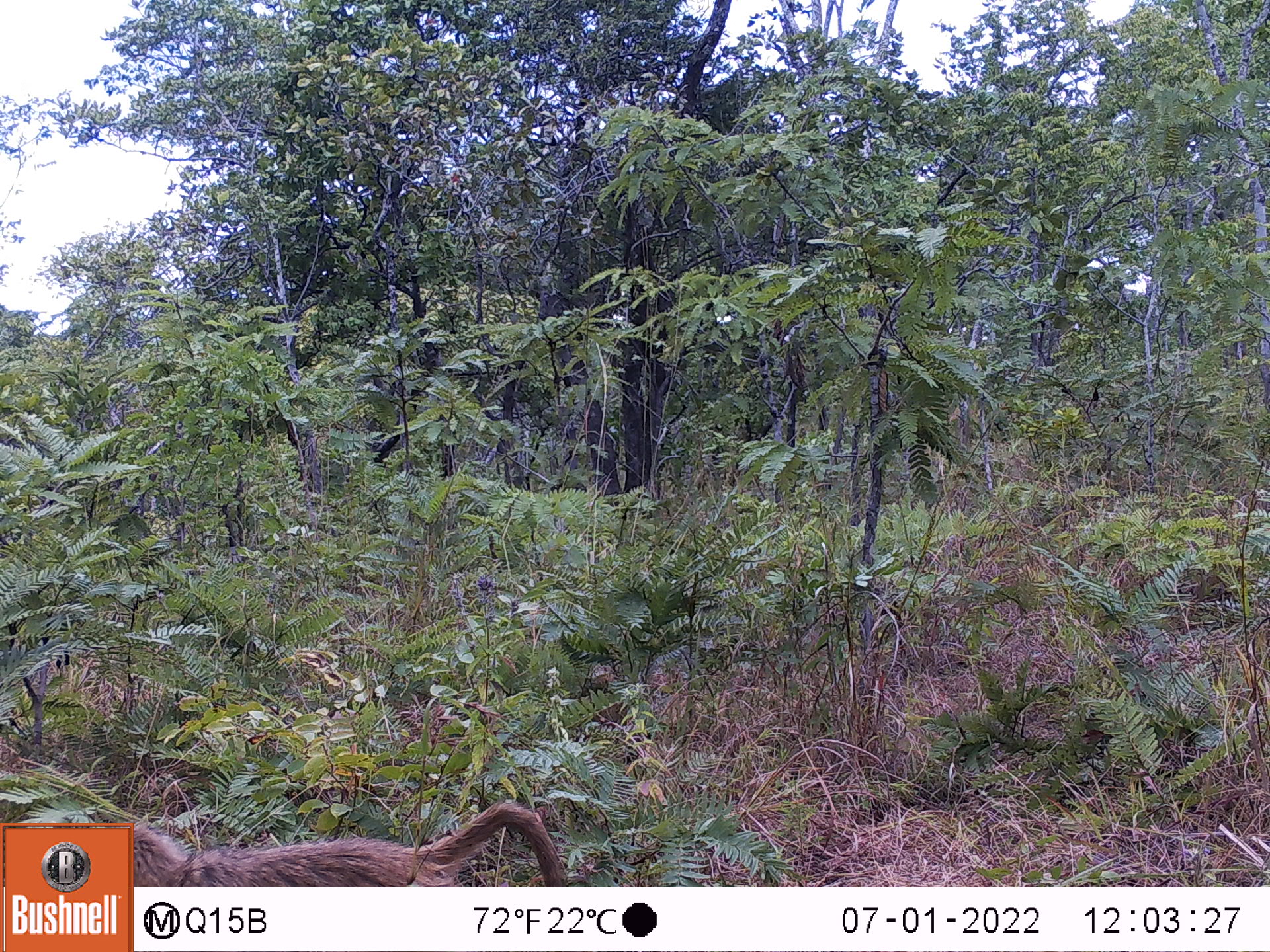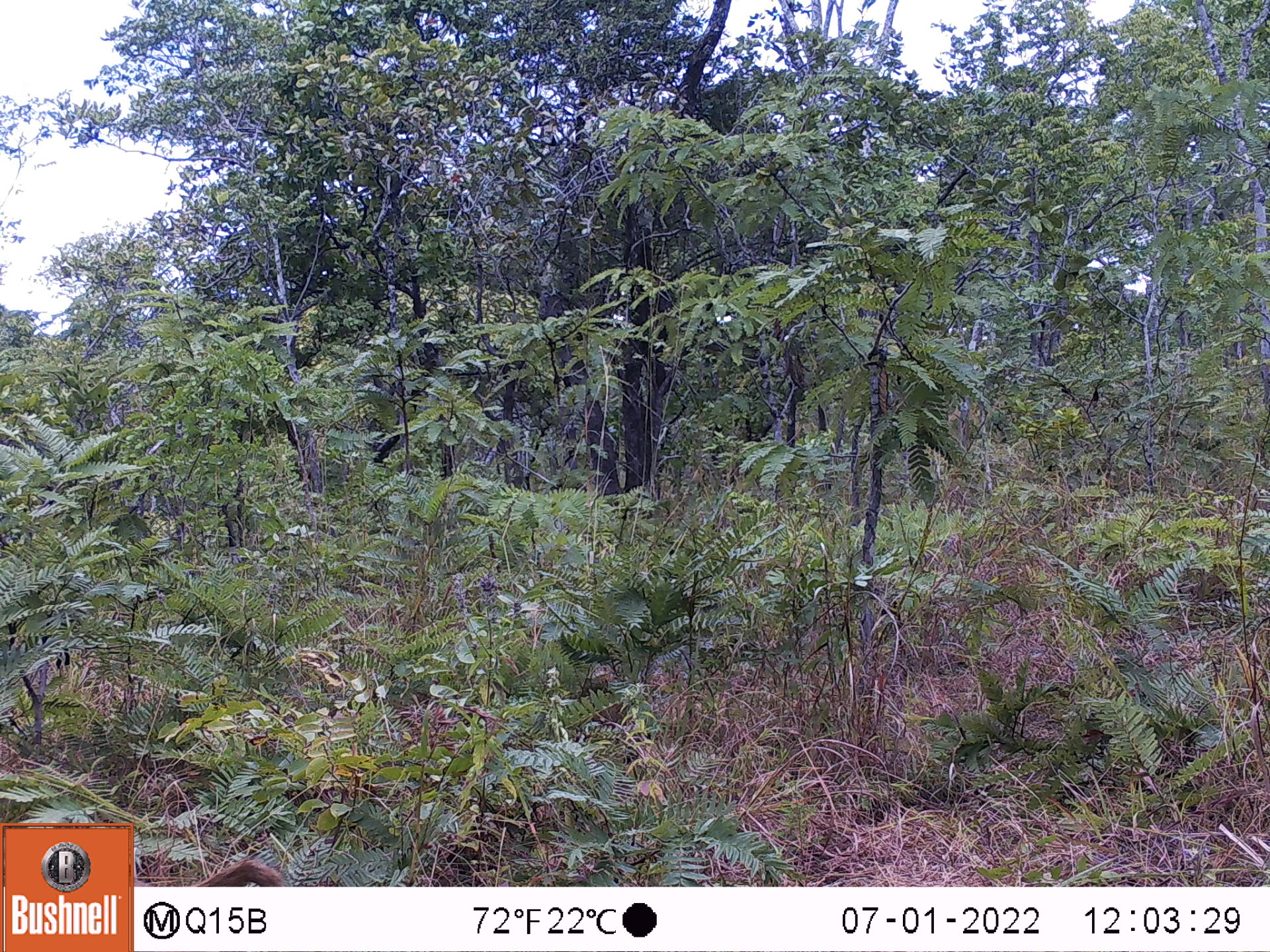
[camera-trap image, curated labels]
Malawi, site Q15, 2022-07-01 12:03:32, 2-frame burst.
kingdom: Animalia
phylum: Chordata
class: Mammalia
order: Primates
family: Cercopithecidae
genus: Papio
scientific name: Papio cynocephalus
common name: yellow baboon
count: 1